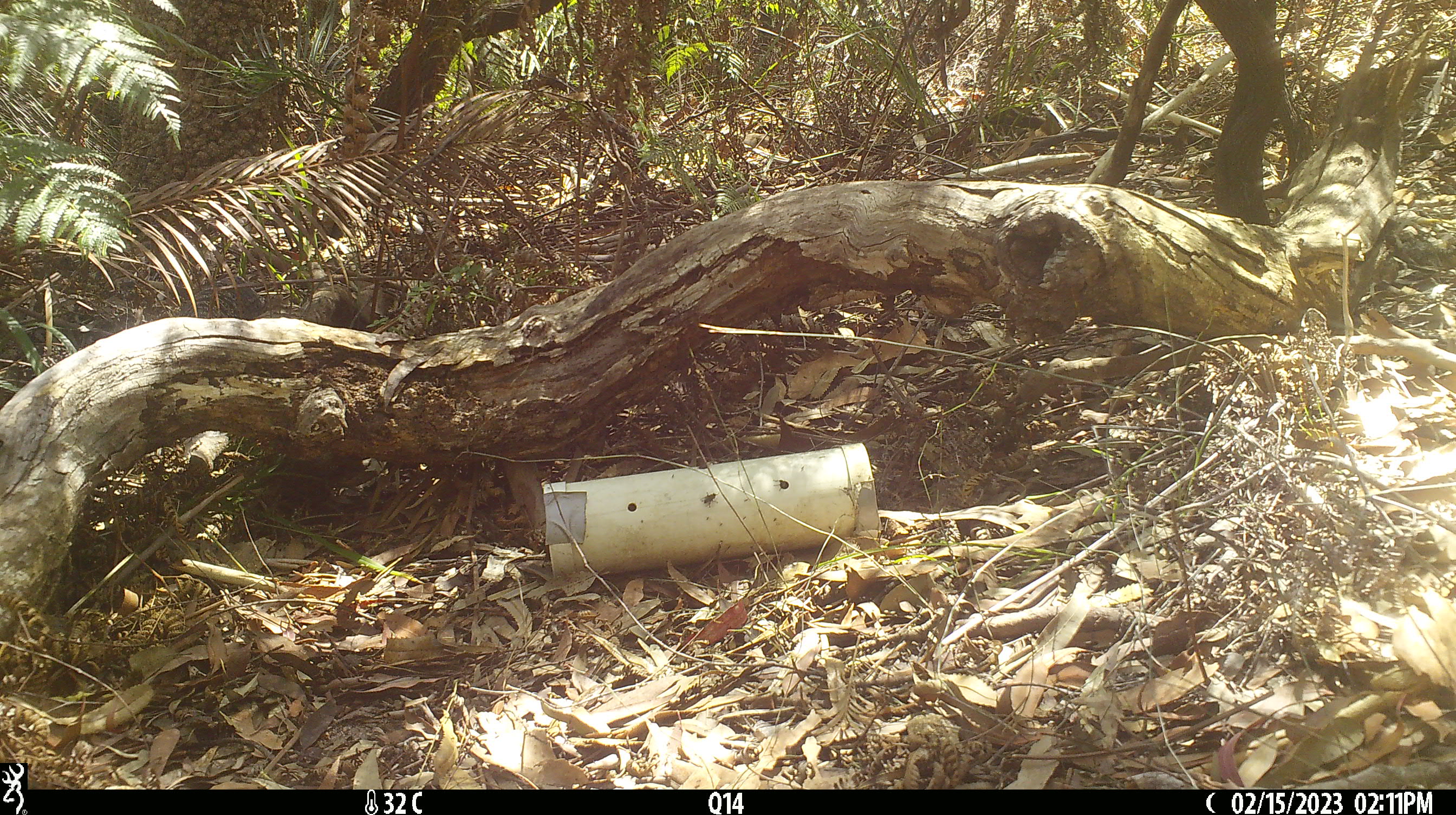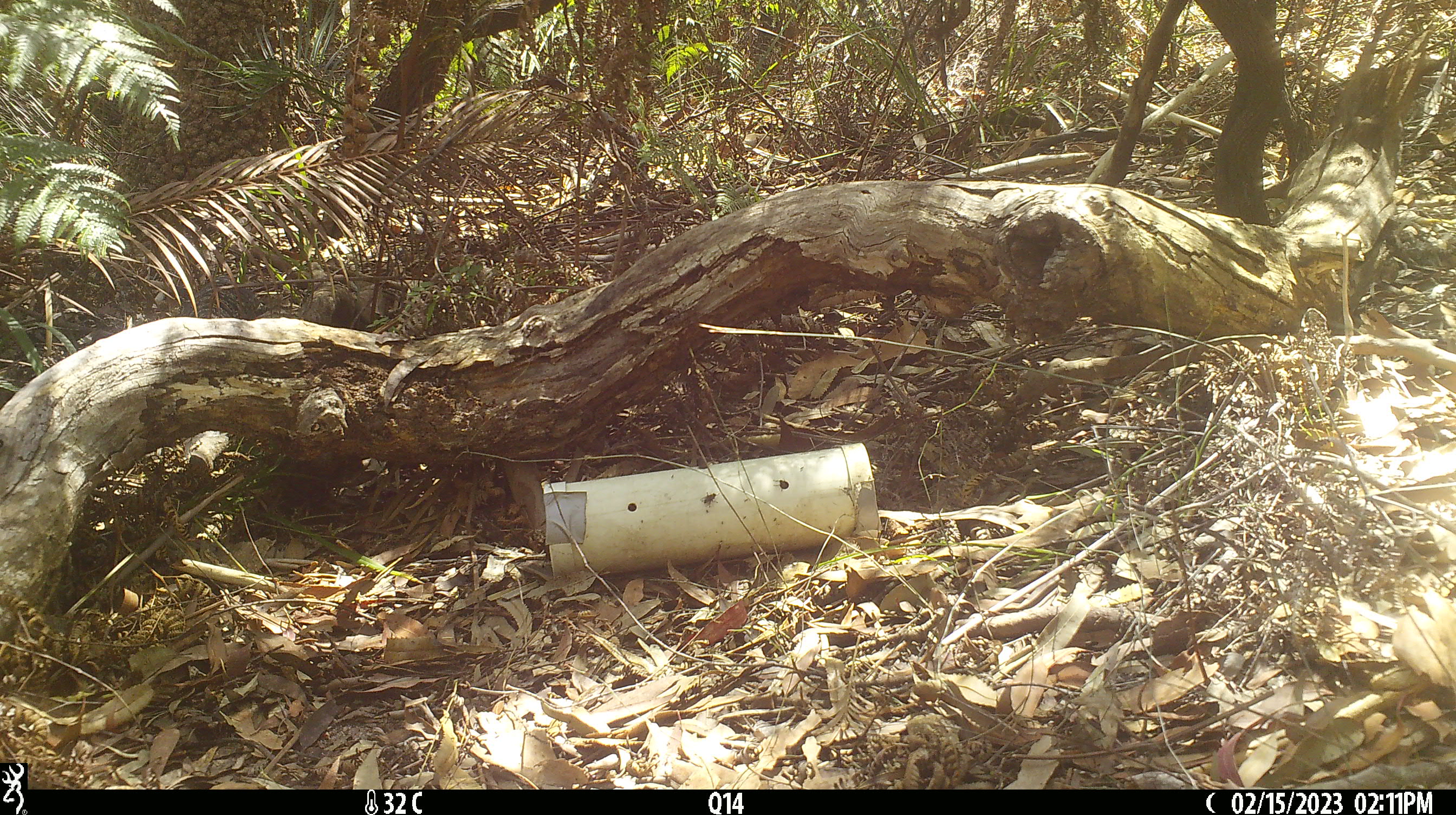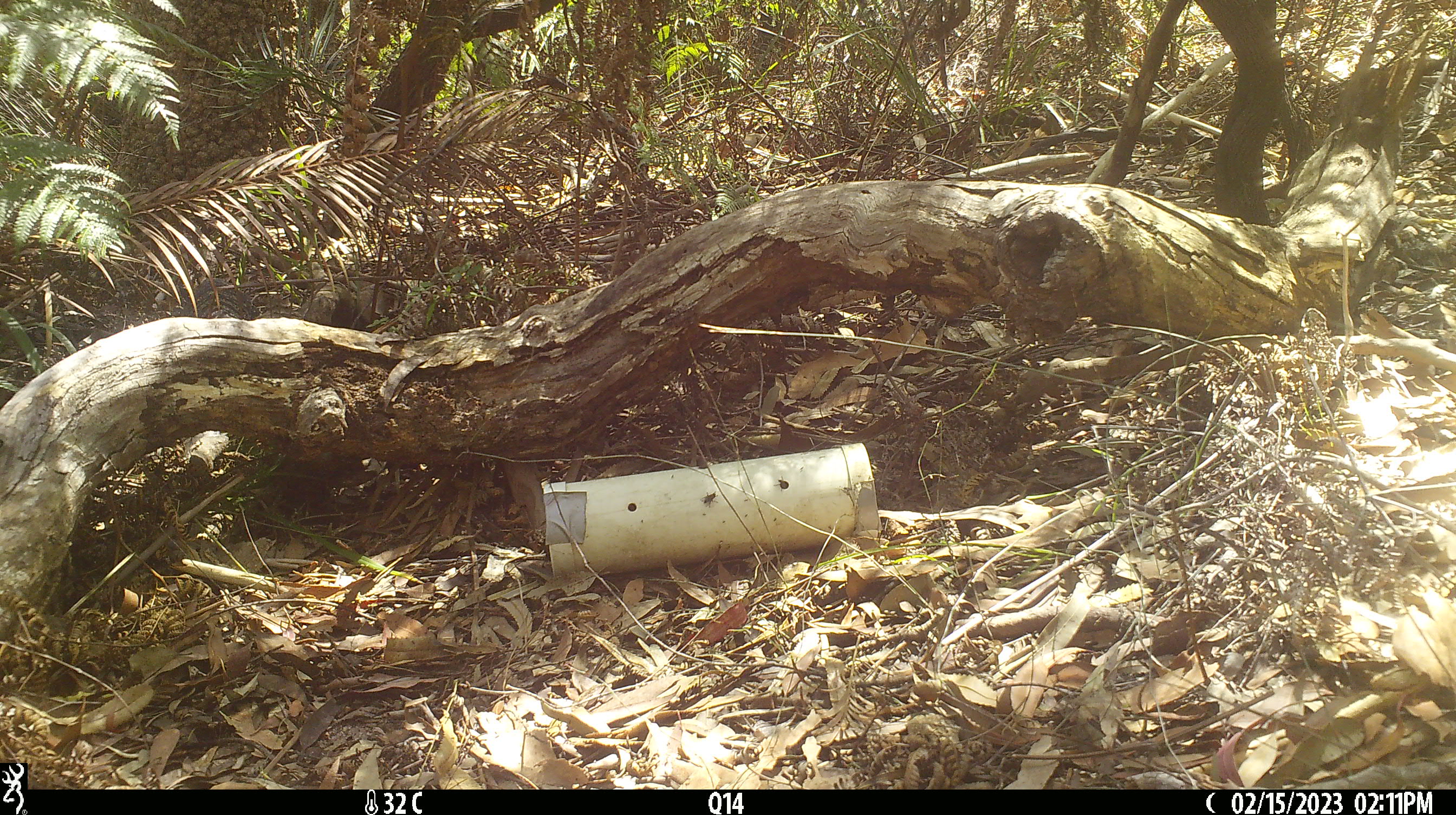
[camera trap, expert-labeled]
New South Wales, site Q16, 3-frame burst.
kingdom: Animalia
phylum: Chordata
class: Reptilia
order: Squamata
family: Varanidae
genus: Varanus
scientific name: Varanus varius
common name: lace monitor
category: goanna